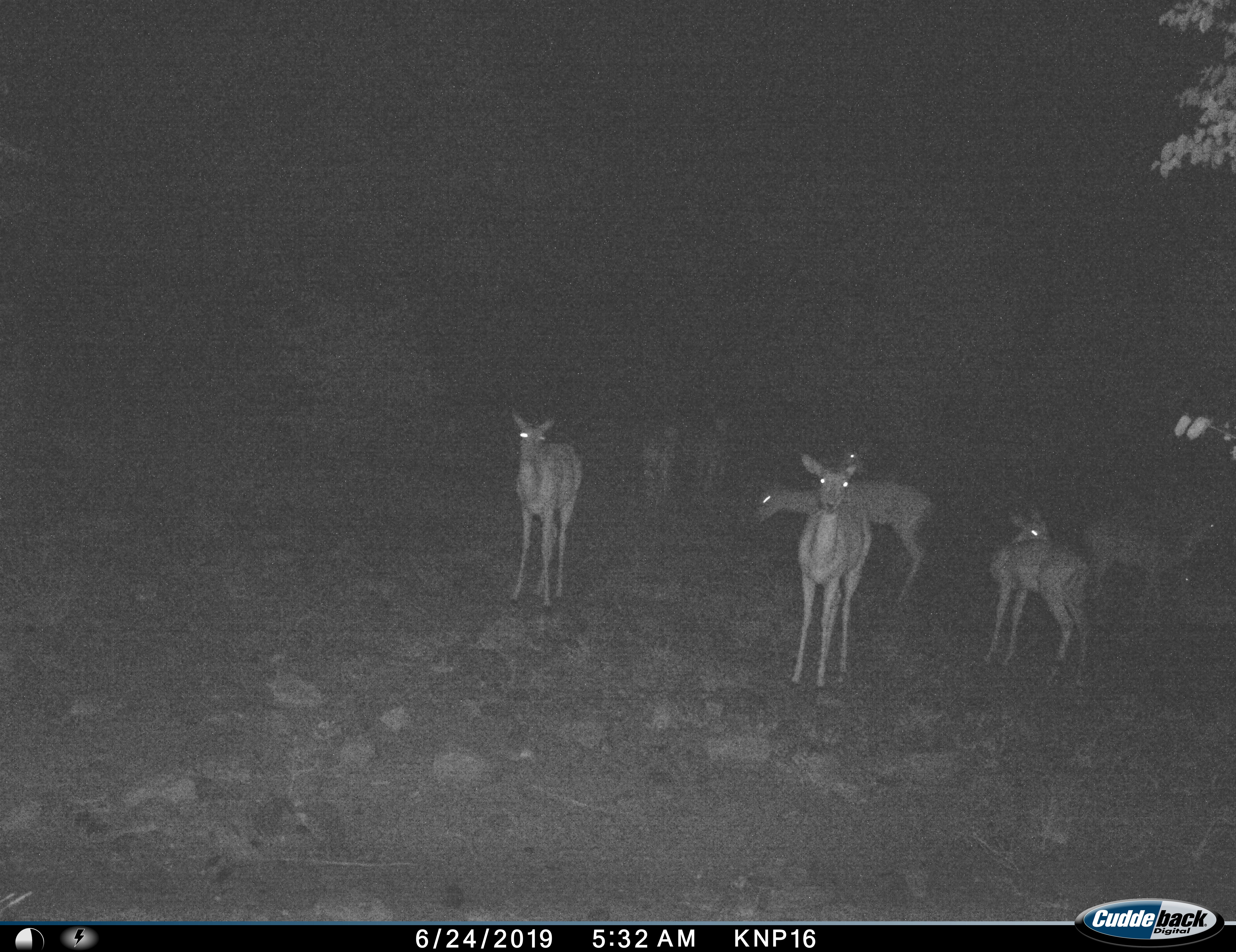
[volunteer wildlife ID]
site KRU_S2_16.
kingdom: Animalia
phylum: Chordata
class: Mammalia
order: Artiodactyla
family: Bovidae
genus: Aepyceros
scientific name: Aepyceros melampus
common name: impala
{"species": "impala (Aepyceros melampus)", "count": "7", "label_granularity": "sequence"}